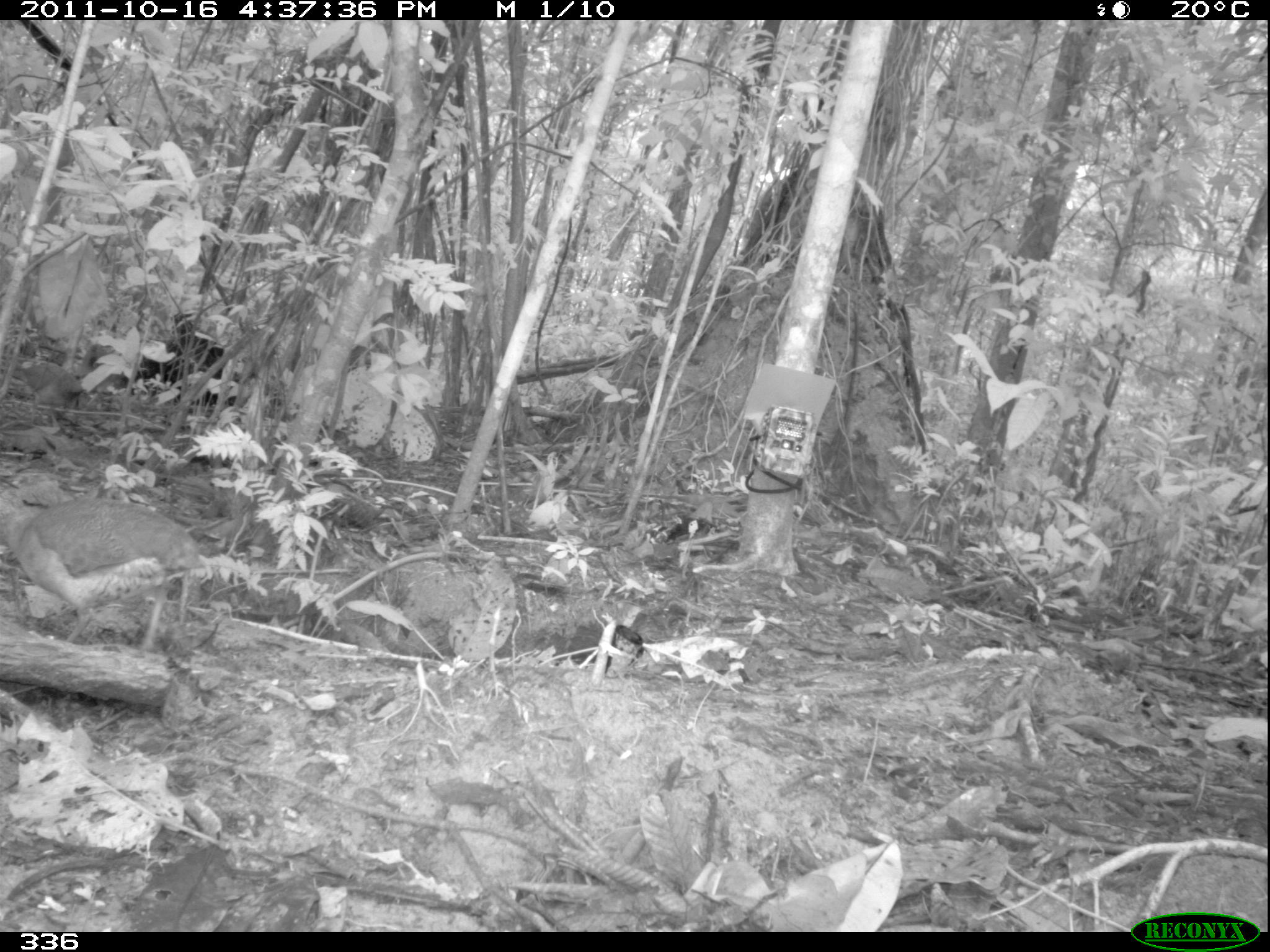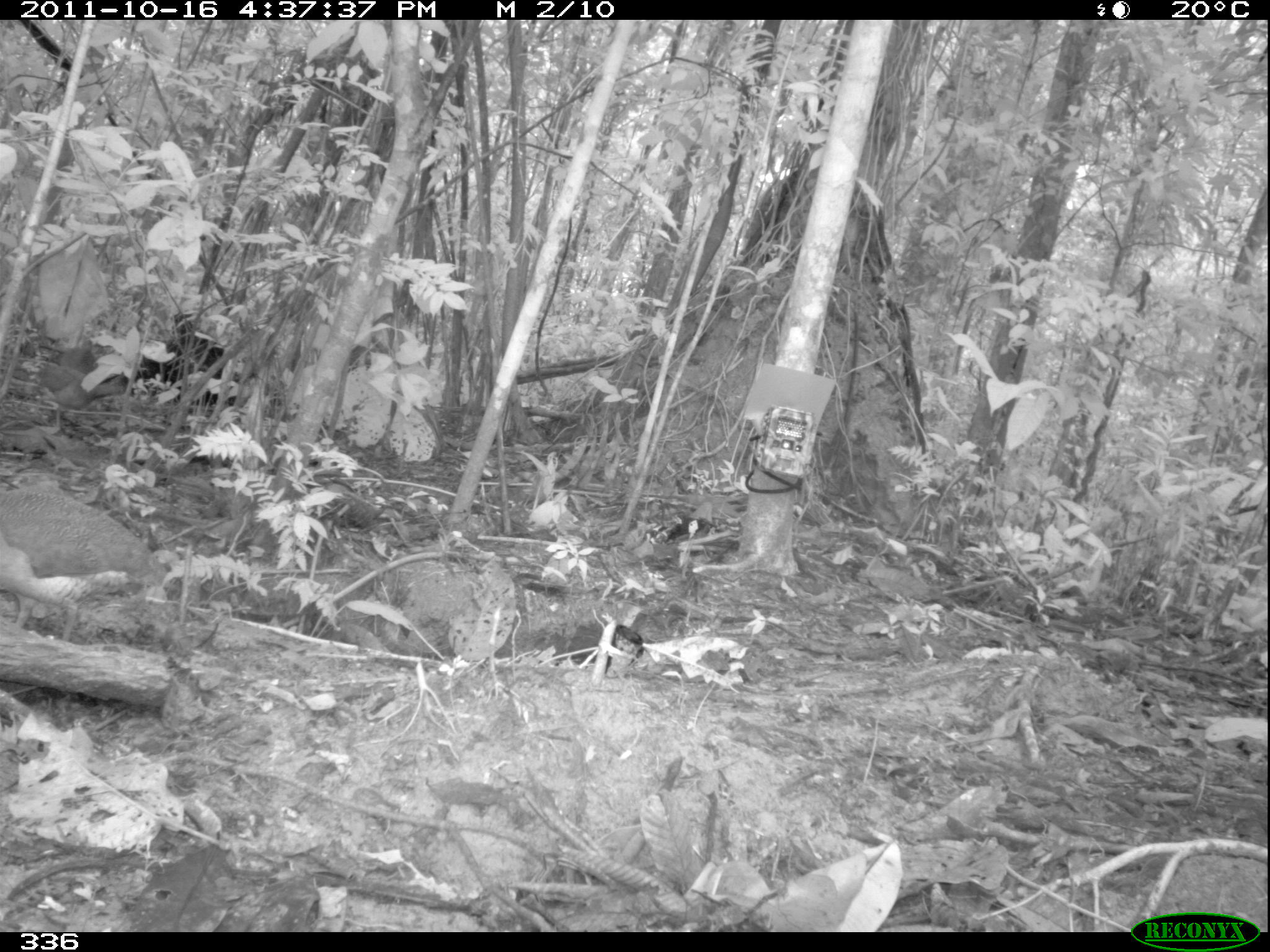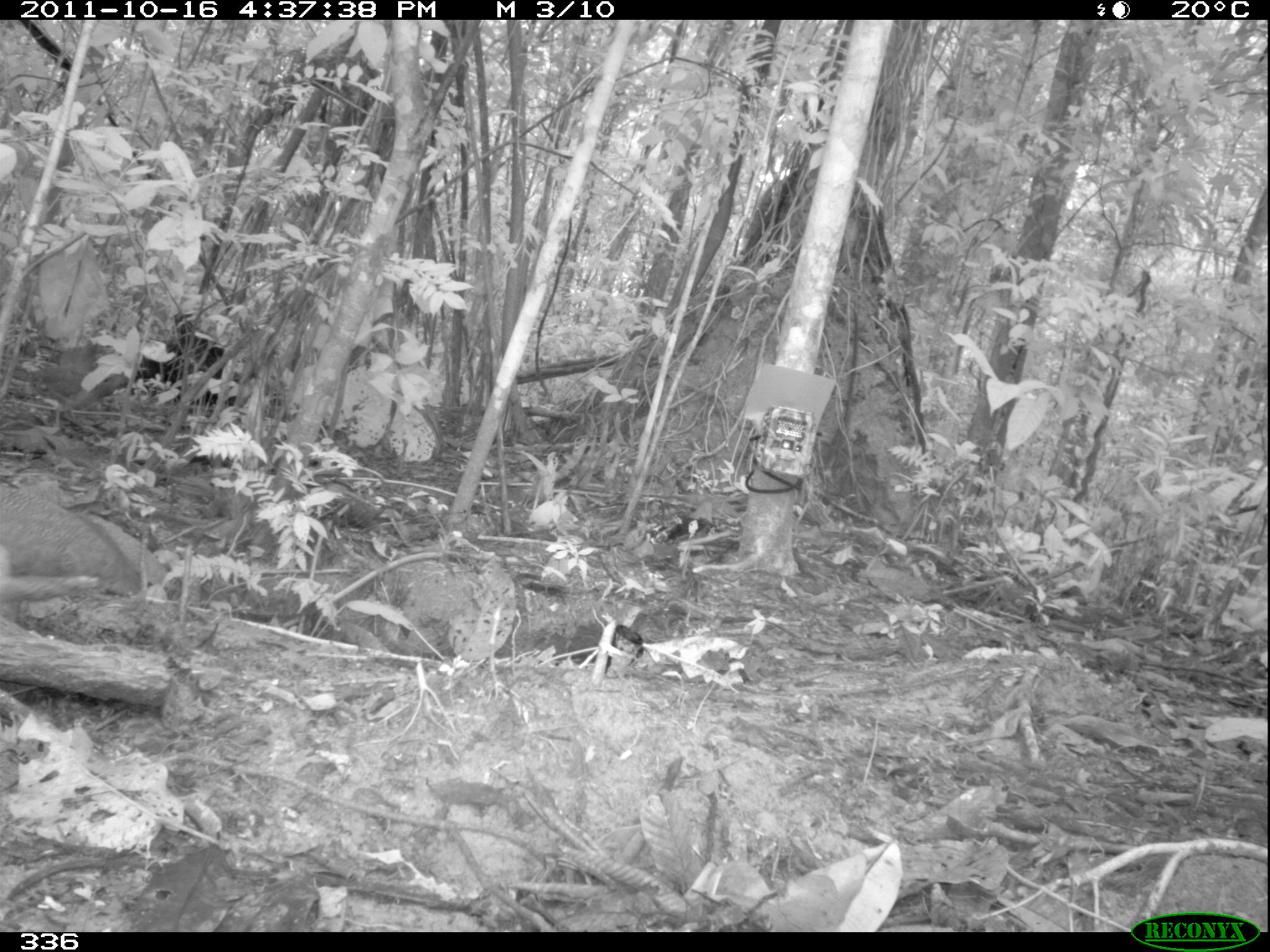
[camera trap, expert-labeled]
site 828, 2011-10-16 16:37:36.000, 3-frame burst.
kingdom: Animalia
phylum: Chordata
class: Aves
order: Tinamiformes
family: Tinamidae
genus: Tinamus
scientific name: Tinamus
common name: tinamus tinamous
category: tinamus sp